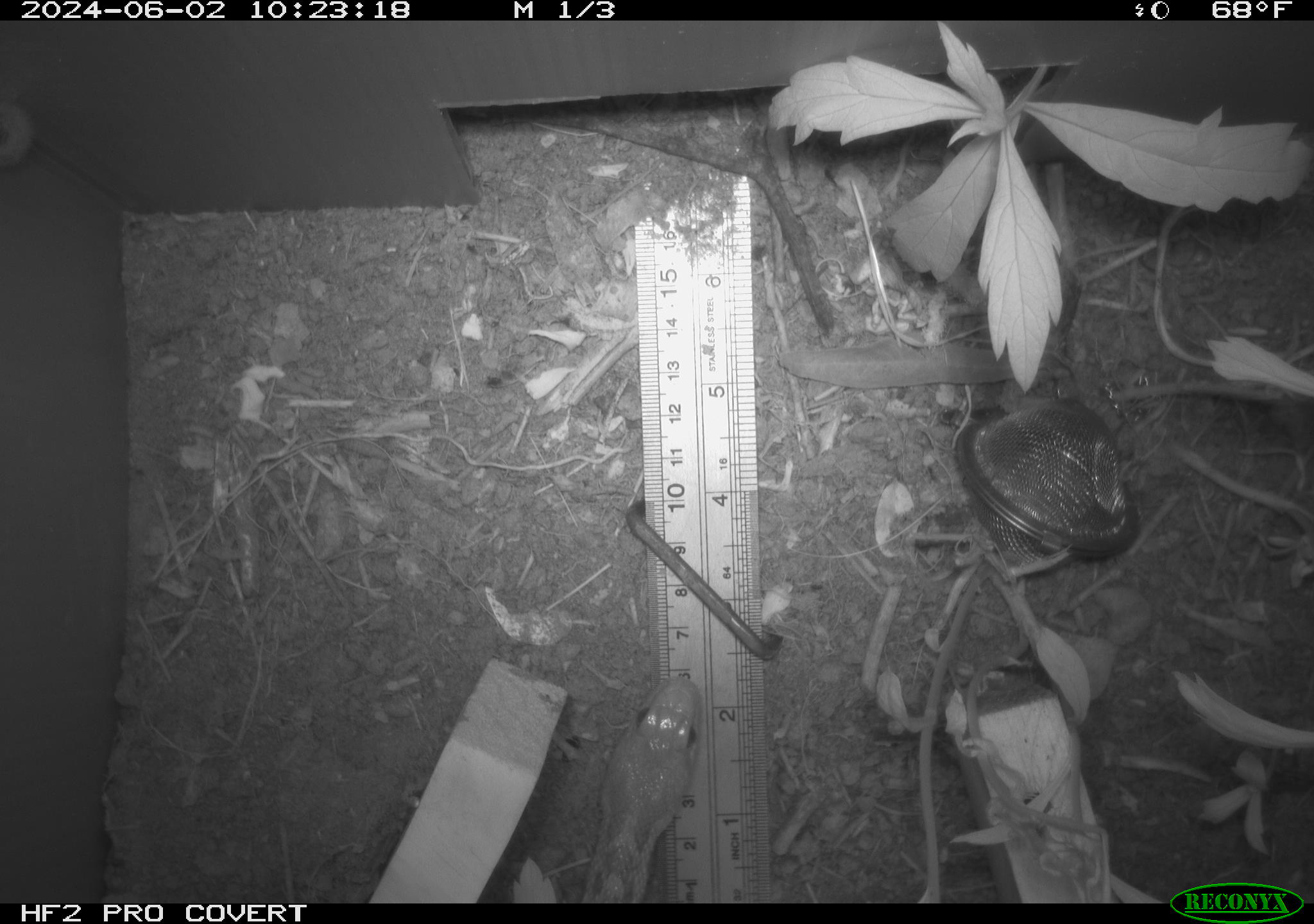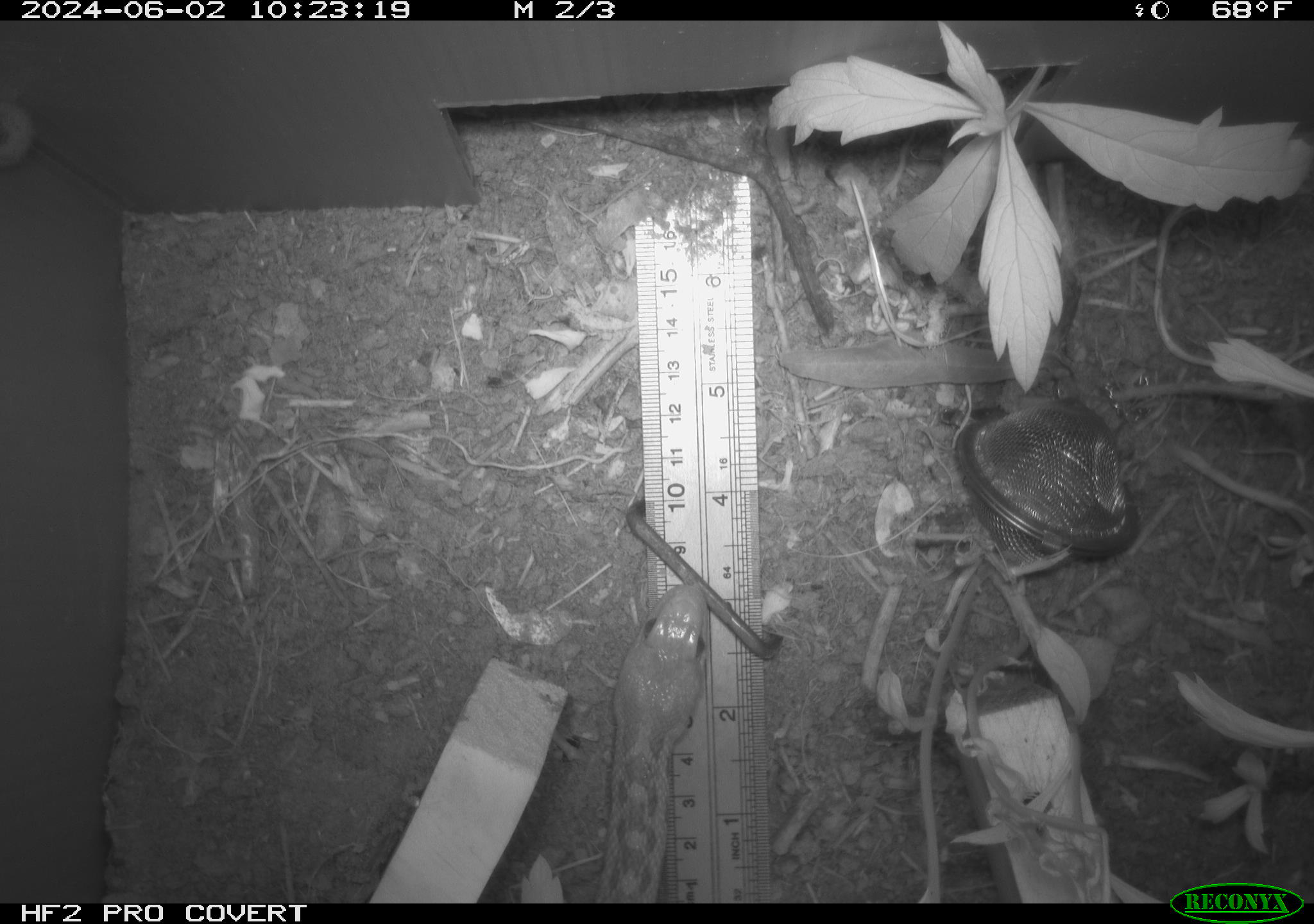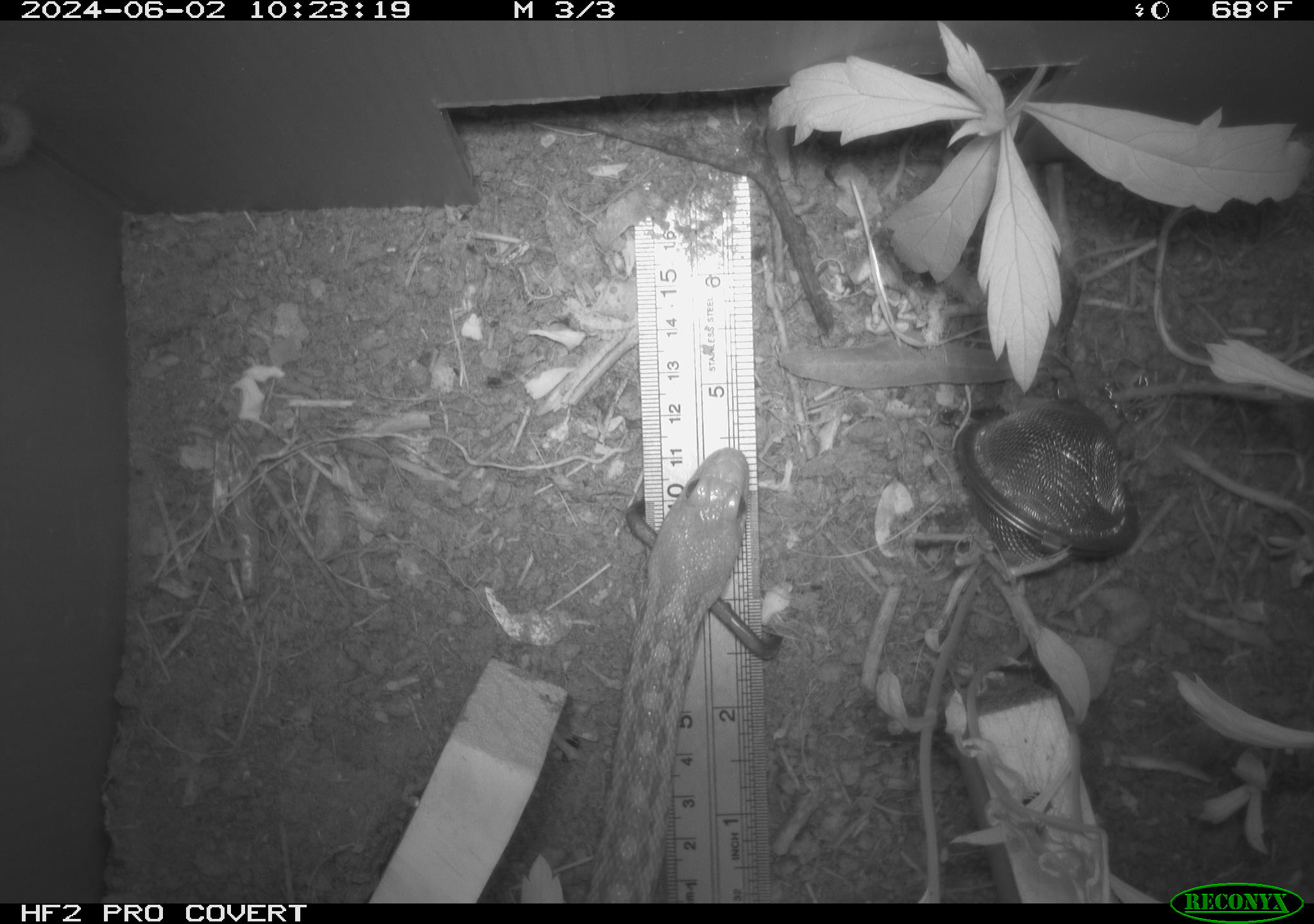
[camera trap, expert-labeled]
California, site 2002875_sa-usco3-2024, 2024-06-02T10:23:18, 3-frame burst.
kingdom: Animalia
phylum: Chordata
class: Reptilia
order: Squamata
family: Colubridae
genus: Pituophis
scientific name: Pituophis catenifer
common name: gophersnake